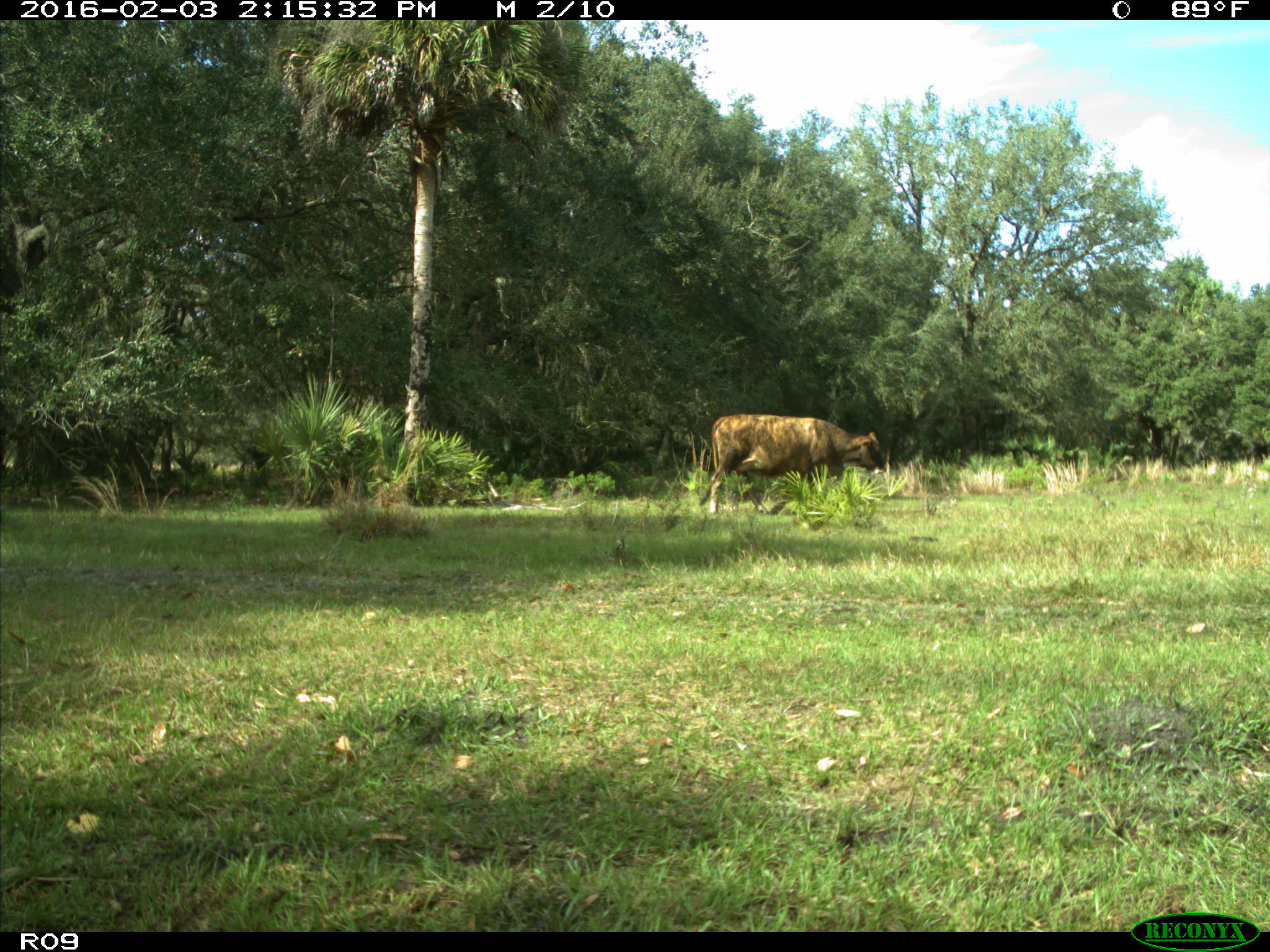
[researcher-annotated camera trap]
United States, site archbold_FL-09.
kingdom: Animalia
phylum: Chordata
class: Mammalia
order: Artiodactyla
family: Bovidae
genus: Bos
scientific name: Bos taurus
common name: domestic cow